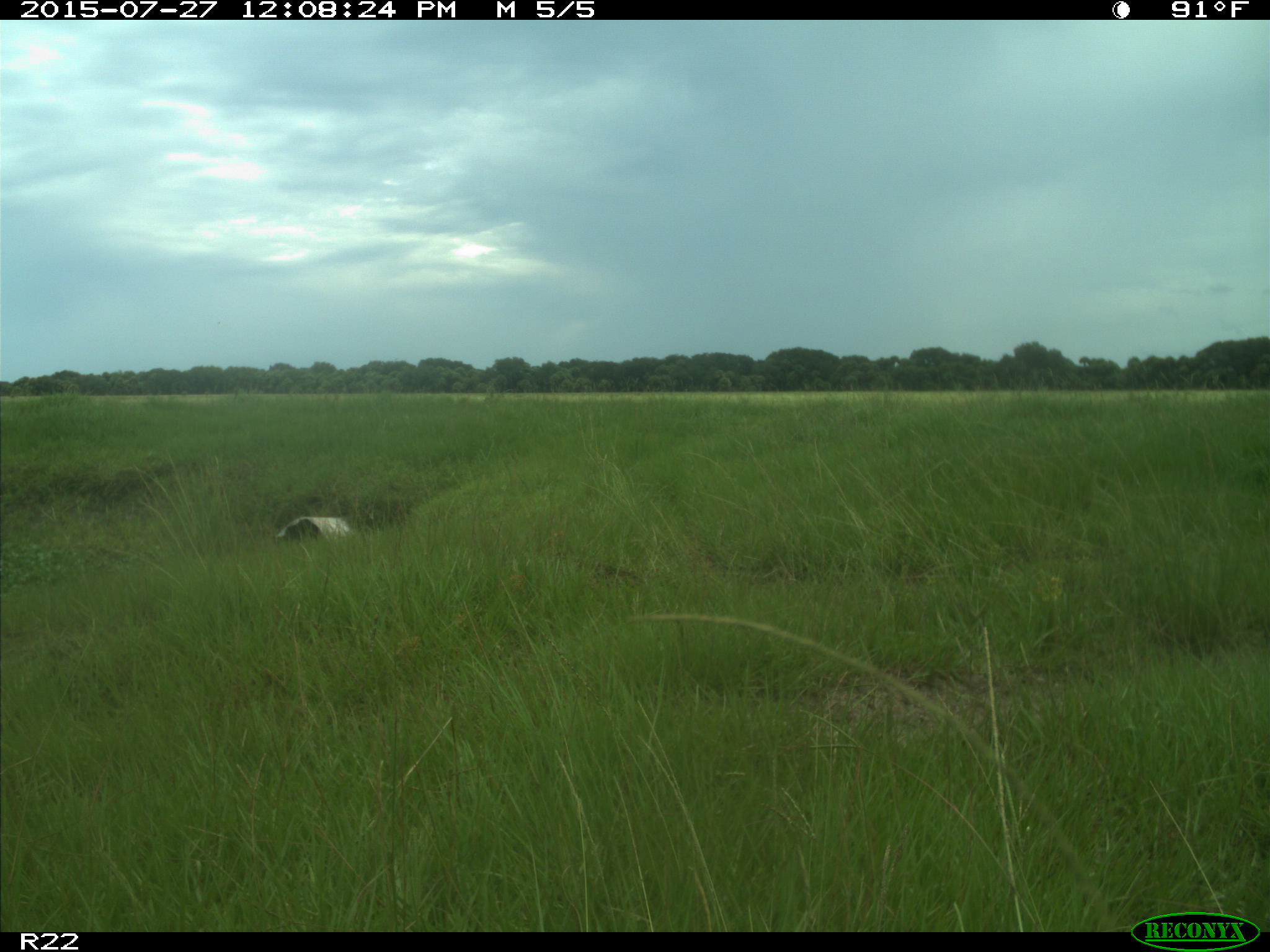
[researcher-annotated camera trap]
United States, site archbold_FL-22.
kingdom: Animalia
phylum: Chordata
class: Mammalia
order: Artiodactyla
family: Bovidae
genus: Bos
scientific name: Bos taurus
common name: domestic cow